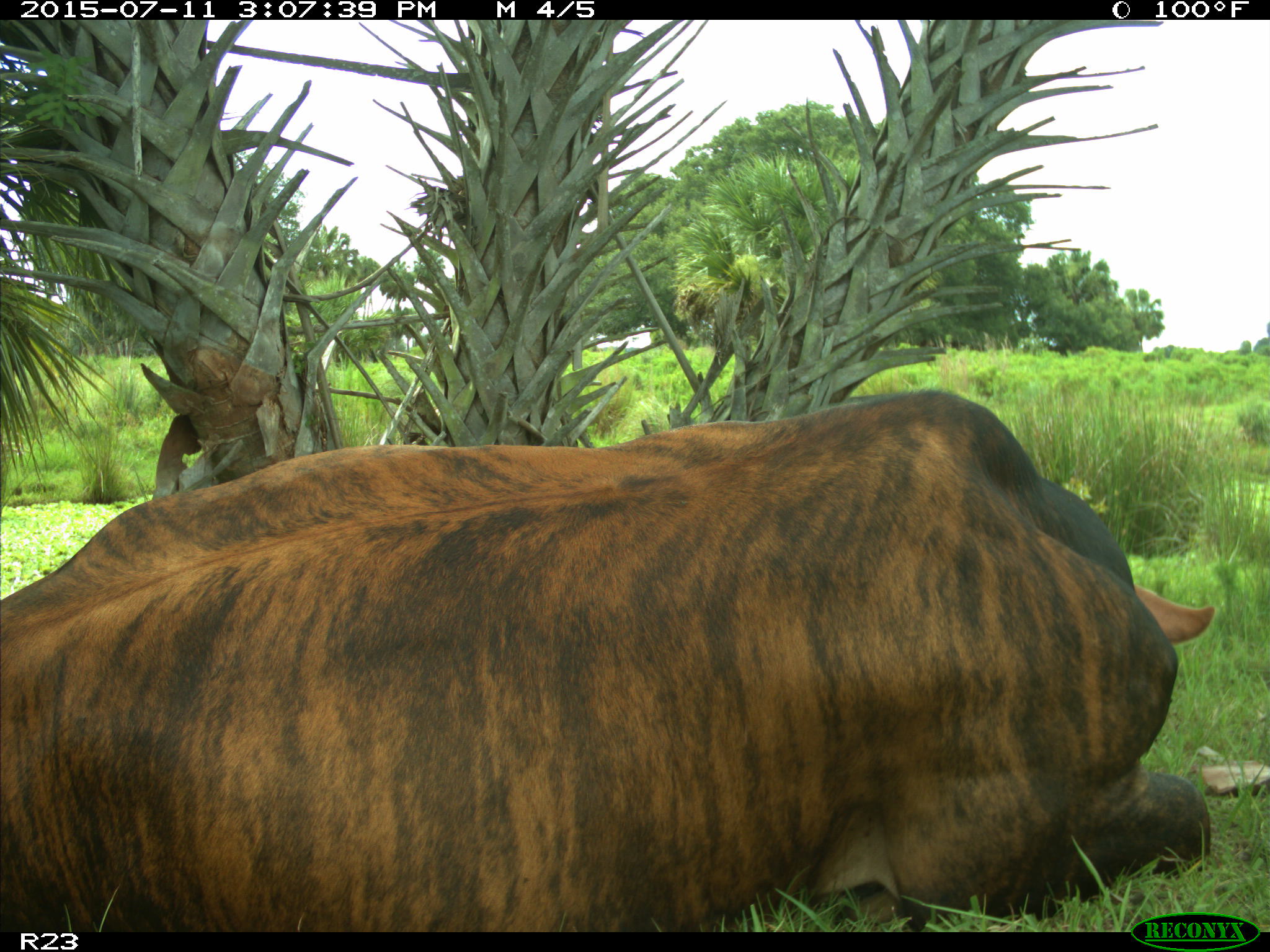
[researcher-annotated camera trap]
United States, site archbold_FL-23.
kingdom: Animalia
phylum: Chordata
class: Mammalia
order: Artiodactyla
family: Bovidae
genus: Bos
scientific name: Bos taurus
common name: domestic cow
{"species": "Bos taurus (domestic cow)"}